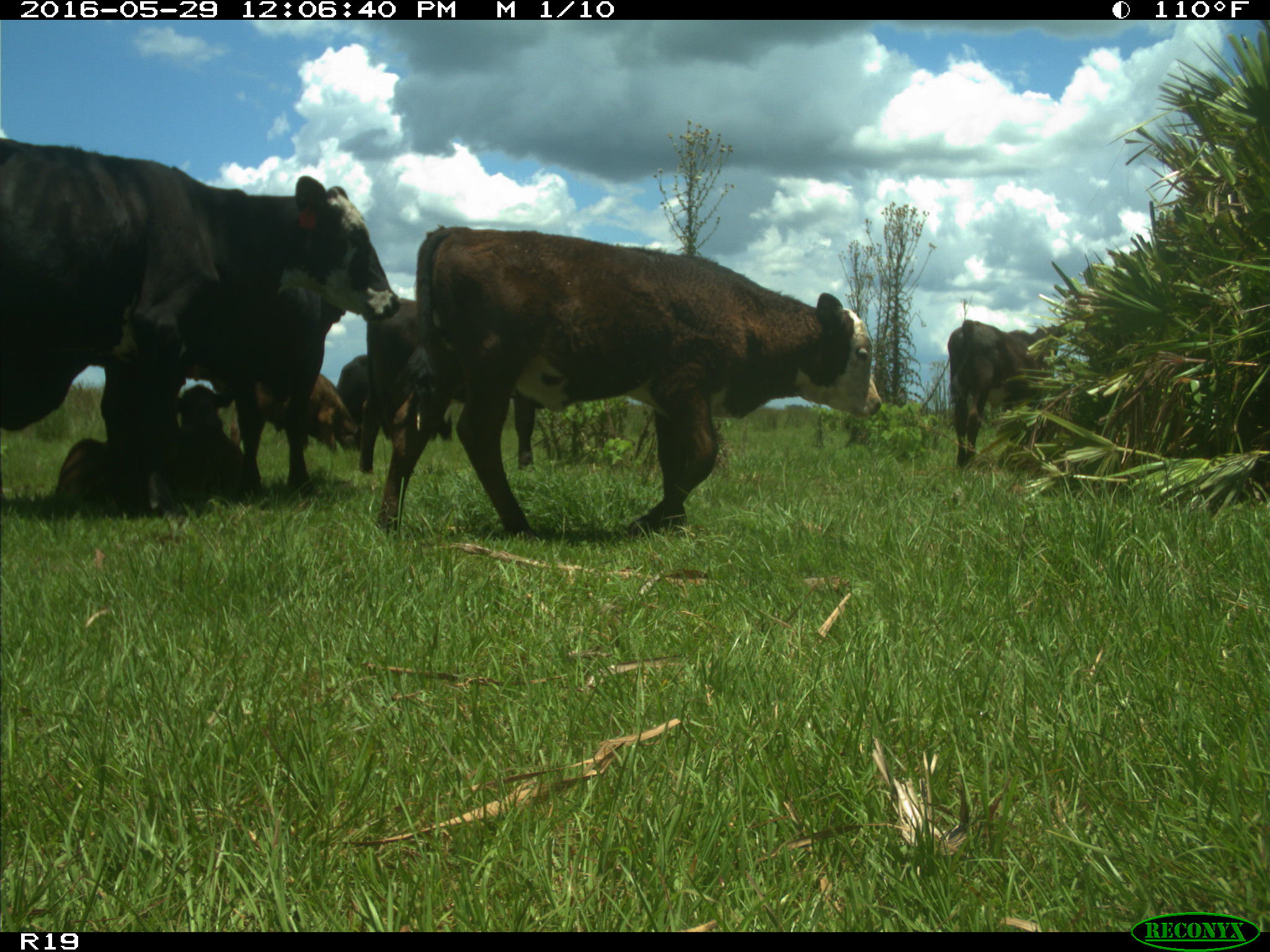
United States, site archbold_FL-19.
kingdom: Animalia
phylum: Chordata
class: Mammalia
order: Artiodactyla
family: Bovidae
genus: Bos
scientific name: Bos taurus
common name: domestic cow